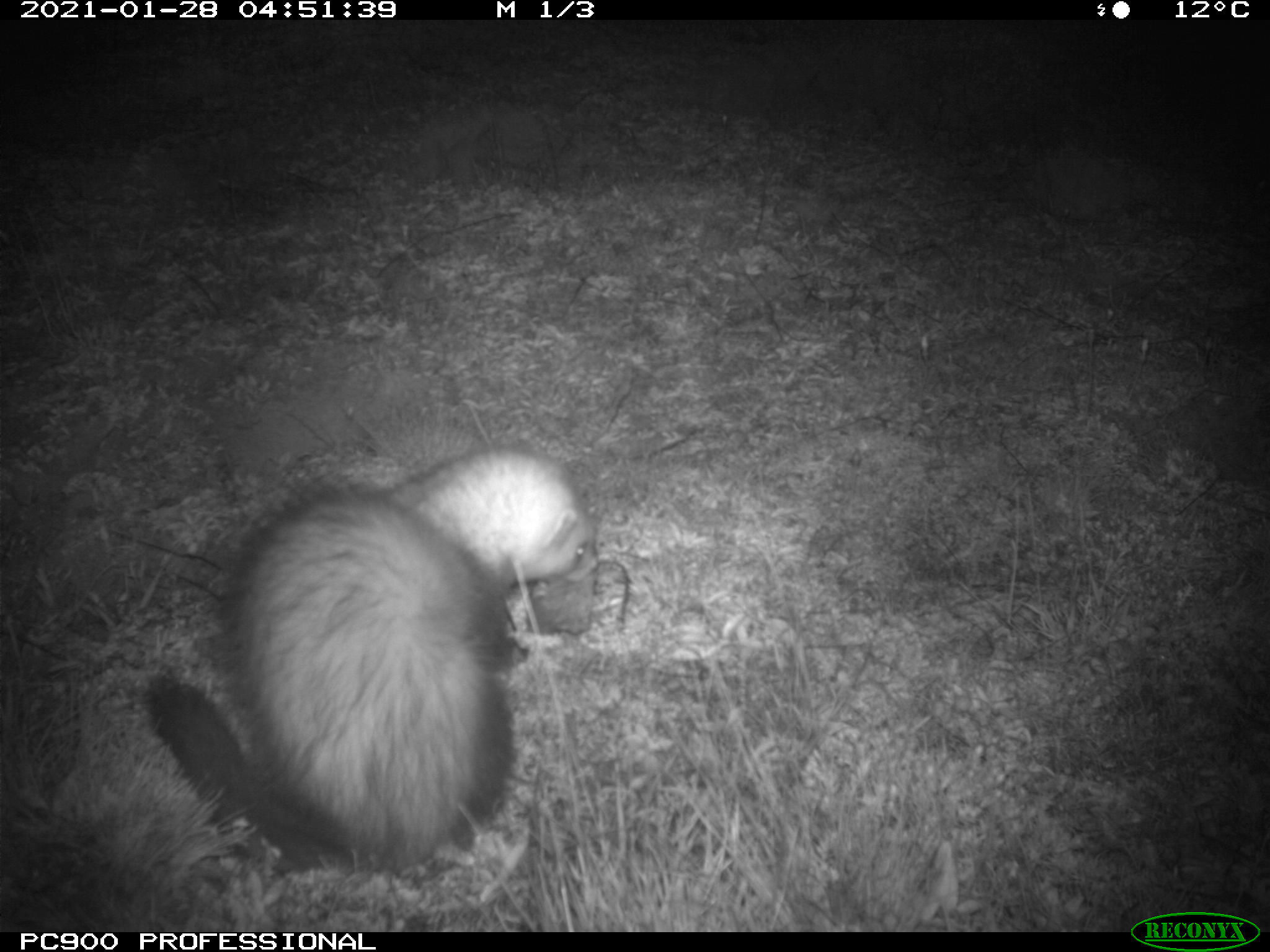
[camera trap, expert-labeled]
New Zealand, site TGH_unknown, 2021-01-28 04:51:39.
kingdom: Animalia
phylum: Chordata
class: Mammalia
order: Carnivora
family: Mustelidae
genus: Mustela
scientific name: Mustela furo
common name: ferret